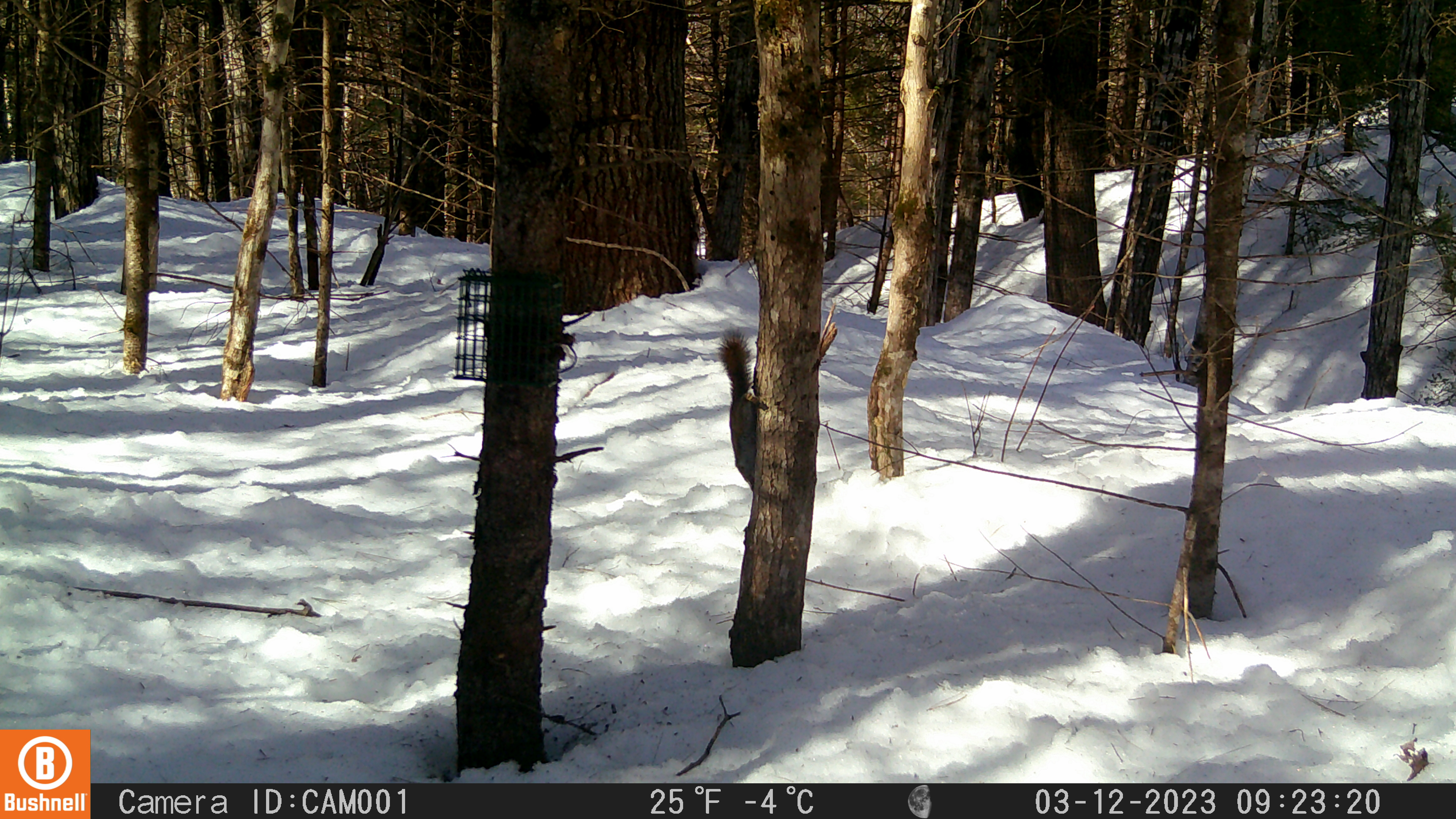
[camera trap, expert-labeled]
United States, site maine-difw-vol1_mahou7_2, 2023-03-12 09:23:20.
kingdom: Animalia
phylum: Chordata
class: Mammalia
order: Rodentia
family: Sciuridae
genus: Tamiasciurus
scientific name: Tamiasciurus hudsonicus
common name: red squirrel